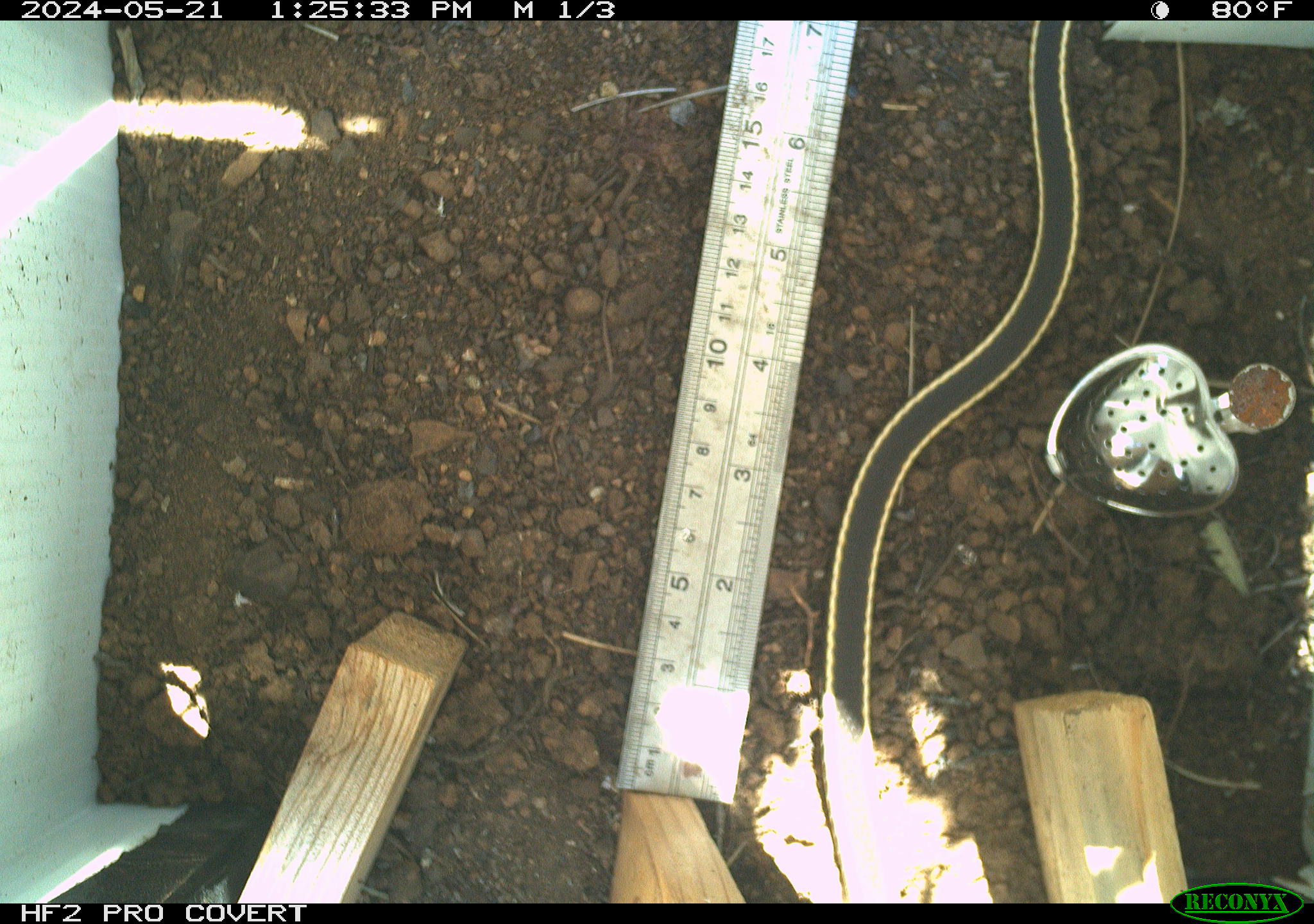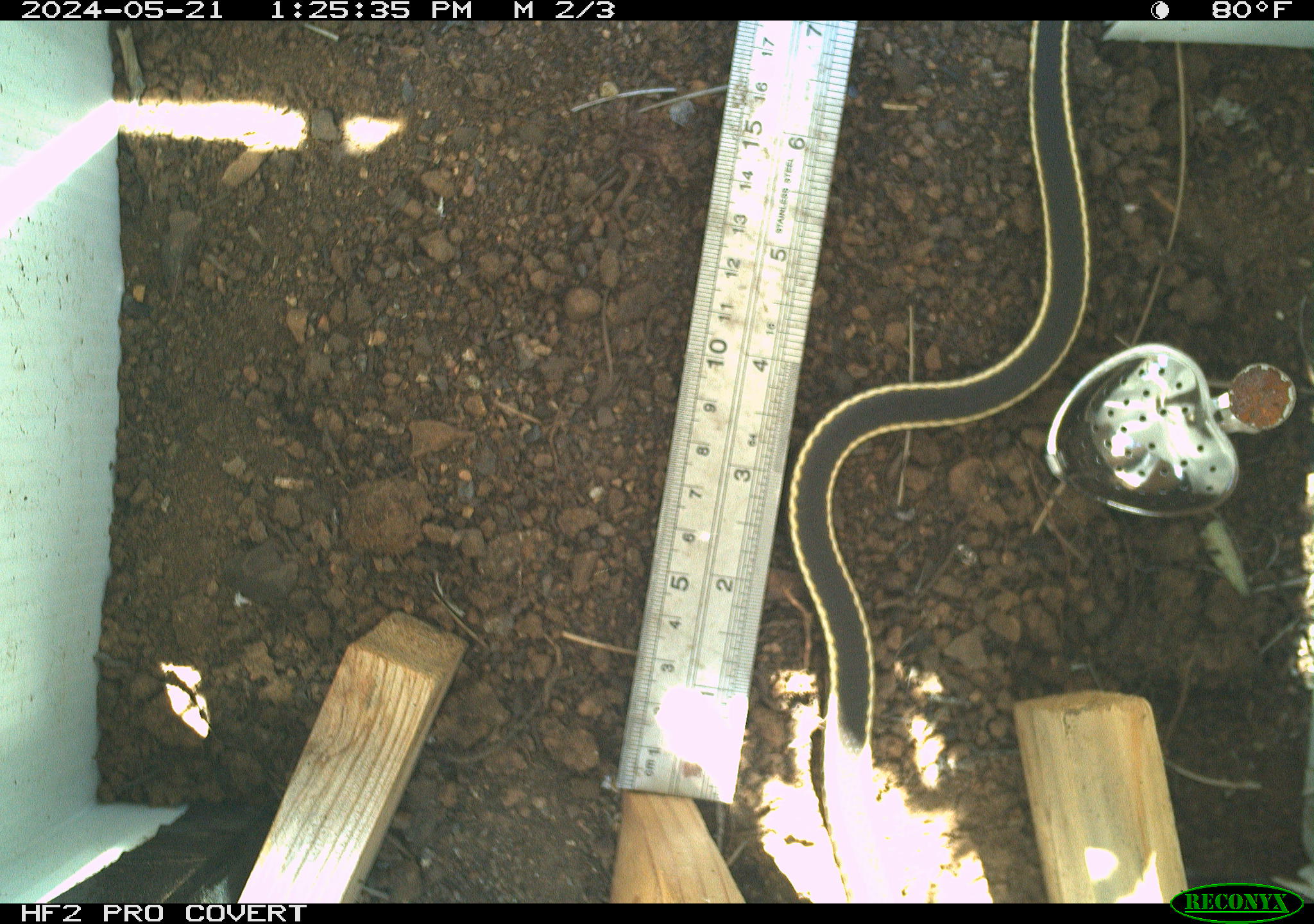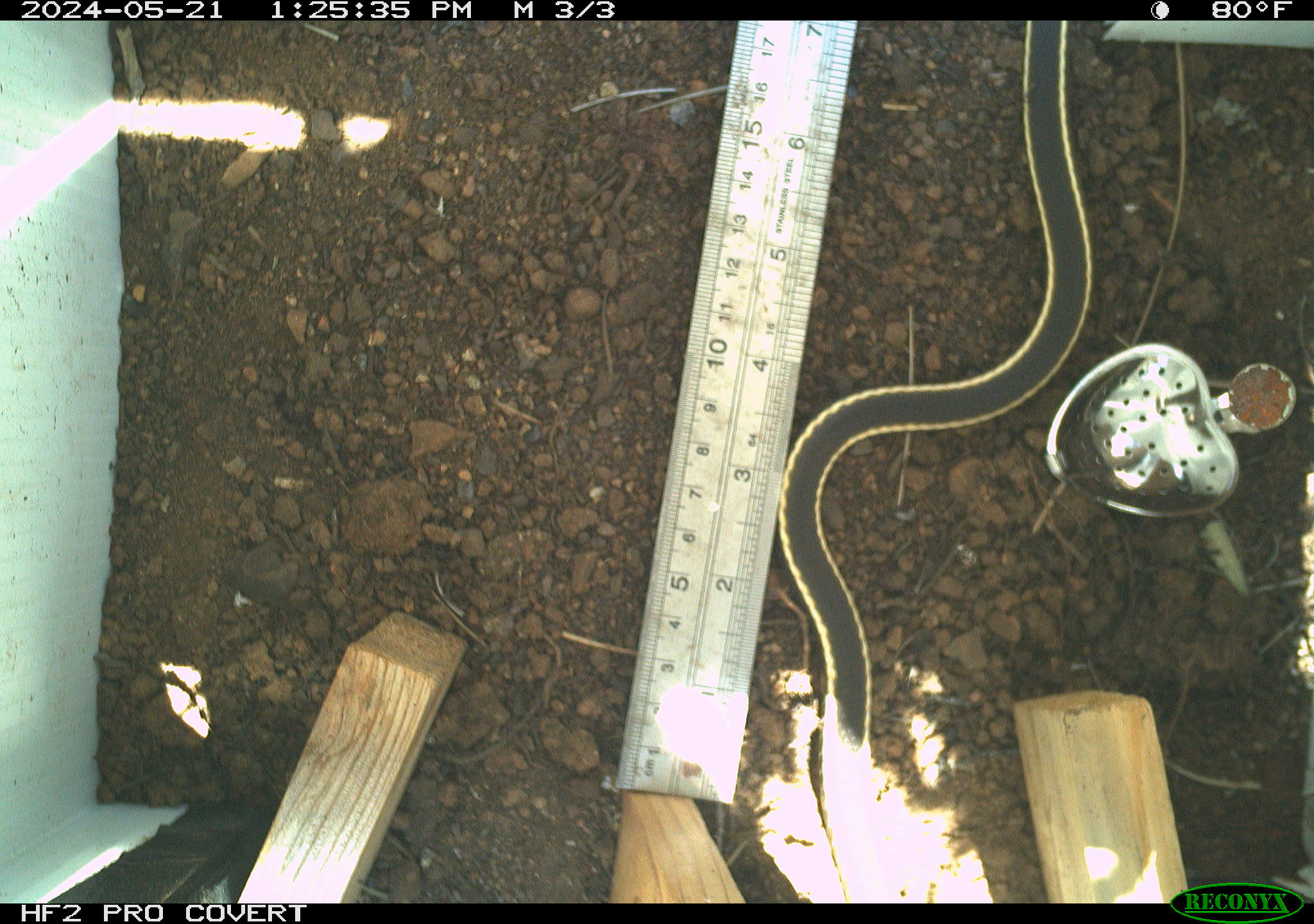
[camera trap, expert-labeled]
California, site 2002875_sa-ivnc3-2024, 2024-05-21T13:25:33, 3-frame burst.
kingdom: Animalia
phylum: Chordata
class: Reptilia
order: Squamata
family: Colubridae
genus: Masticophis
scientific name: Masticophis lateralis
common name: striped racer